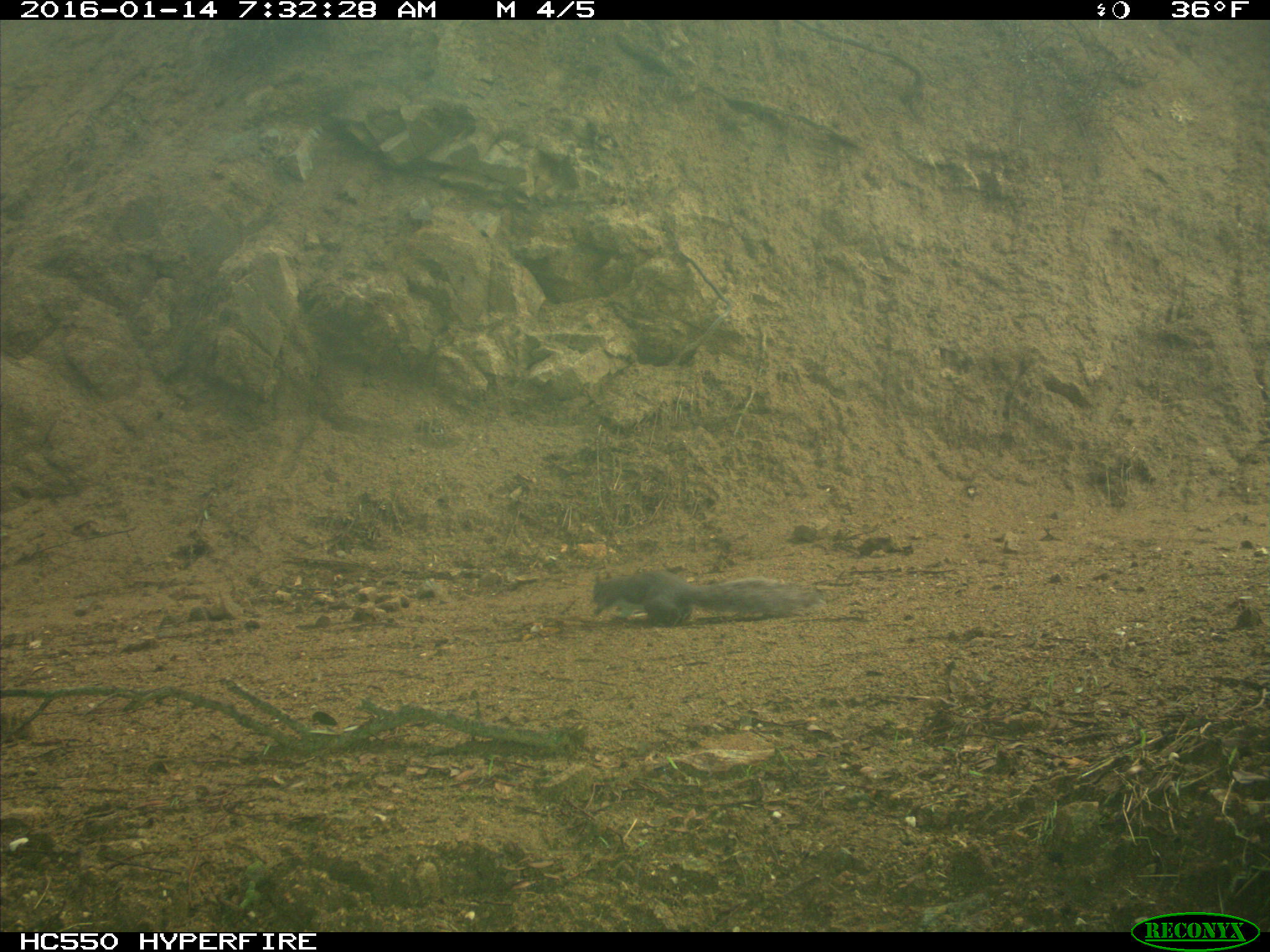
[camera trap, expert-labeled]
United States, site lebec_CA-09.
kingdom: Animalia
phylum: Chordata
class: Mammalia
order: Rodentia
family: Sciuridae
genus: Sciurus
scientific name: Sciurus carolinensis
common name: eastern gray squirrel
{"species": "Sciurus carolinensis (eastern gray squirrel)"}